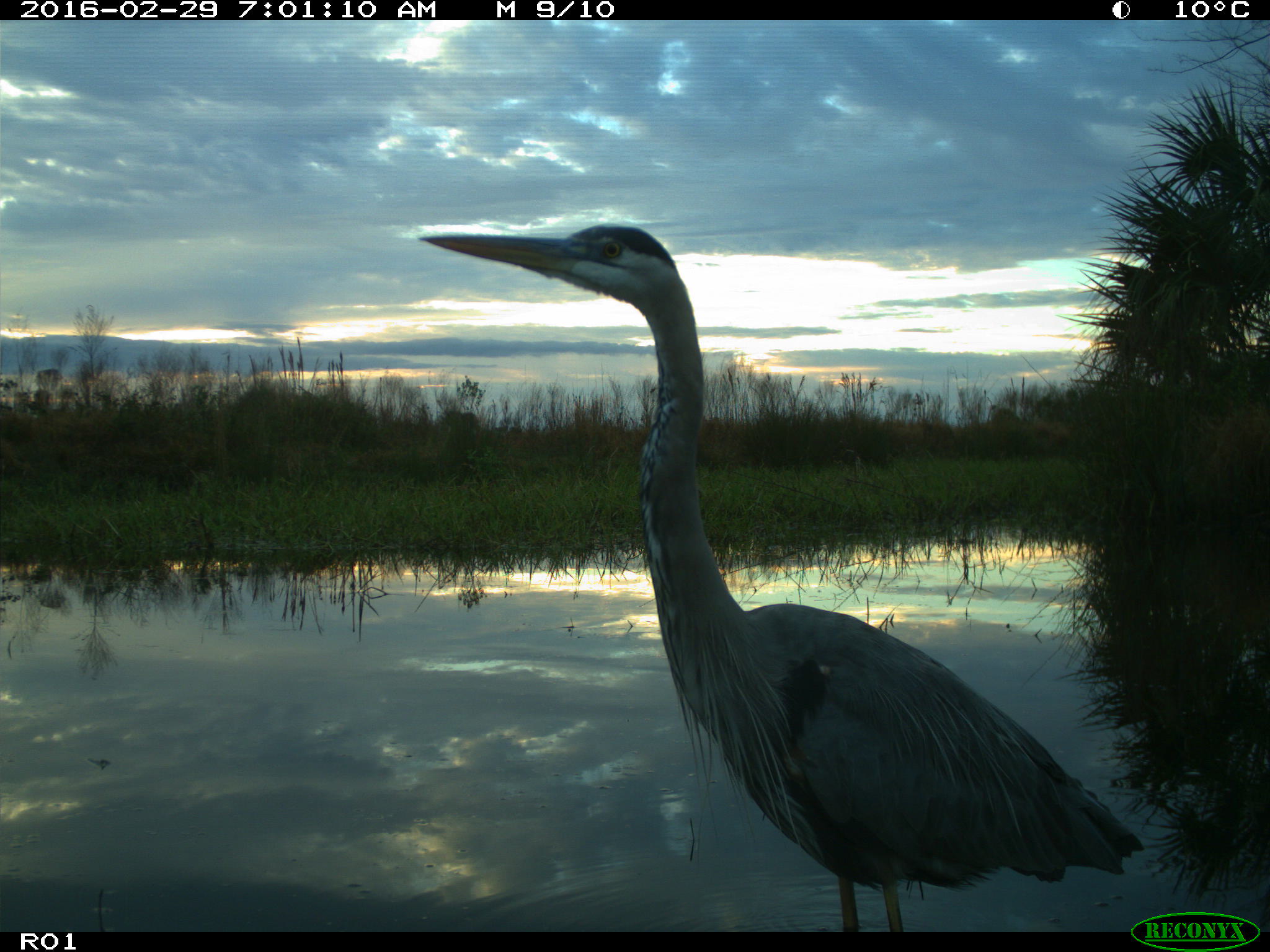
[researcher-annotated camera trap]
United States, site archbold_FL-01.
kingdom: Animalia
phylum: Chordata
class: Aves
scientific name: Aves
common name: birds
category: unidentified bird